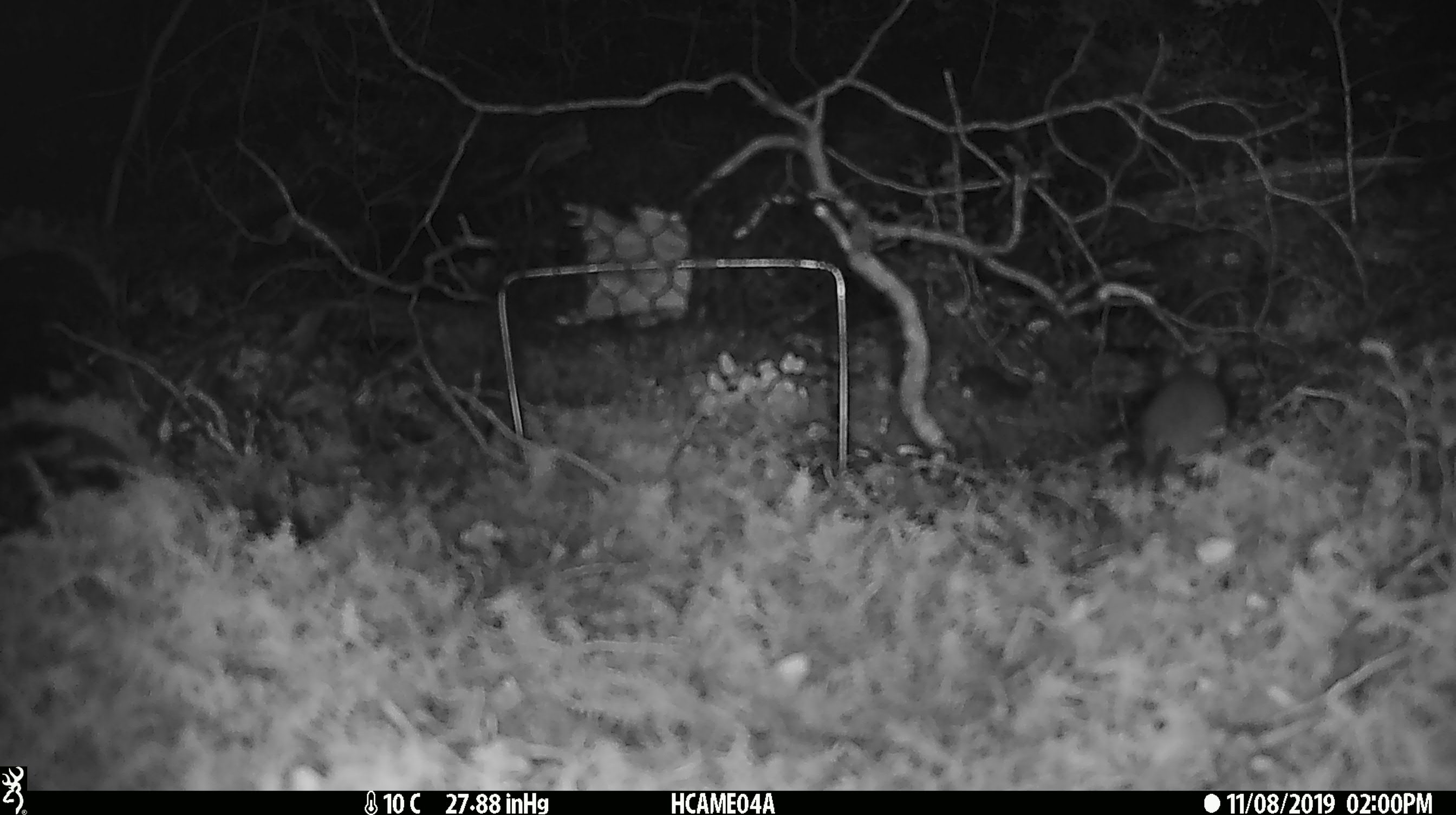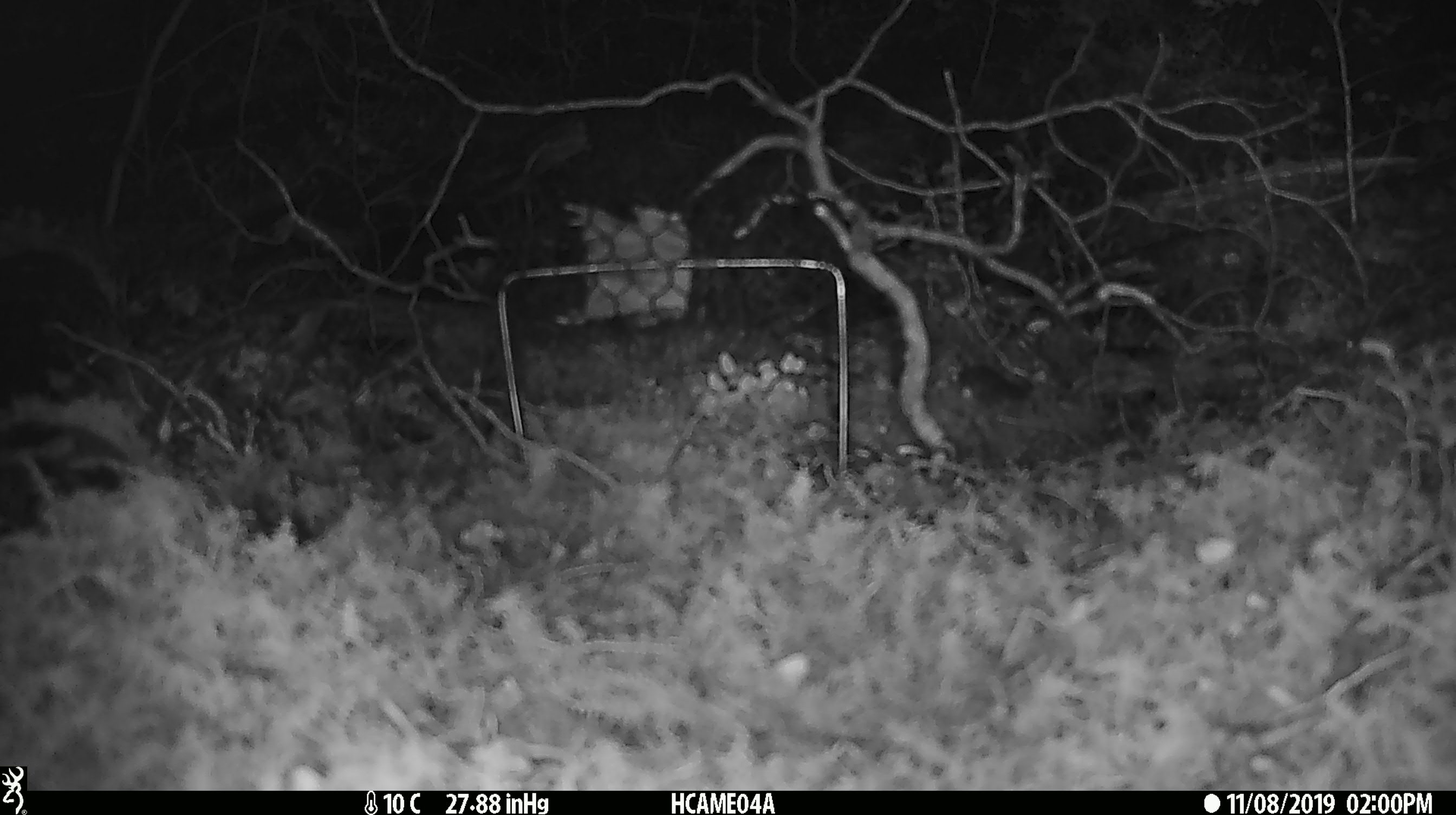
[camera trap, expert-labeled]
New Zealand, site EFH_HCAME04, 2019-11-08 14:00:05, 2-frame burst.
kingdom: Animalia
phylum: Chordata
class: Mammalia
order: Rodentia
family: Muridae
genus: Mus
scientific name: Mus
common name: mouse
Mouse (Mus).